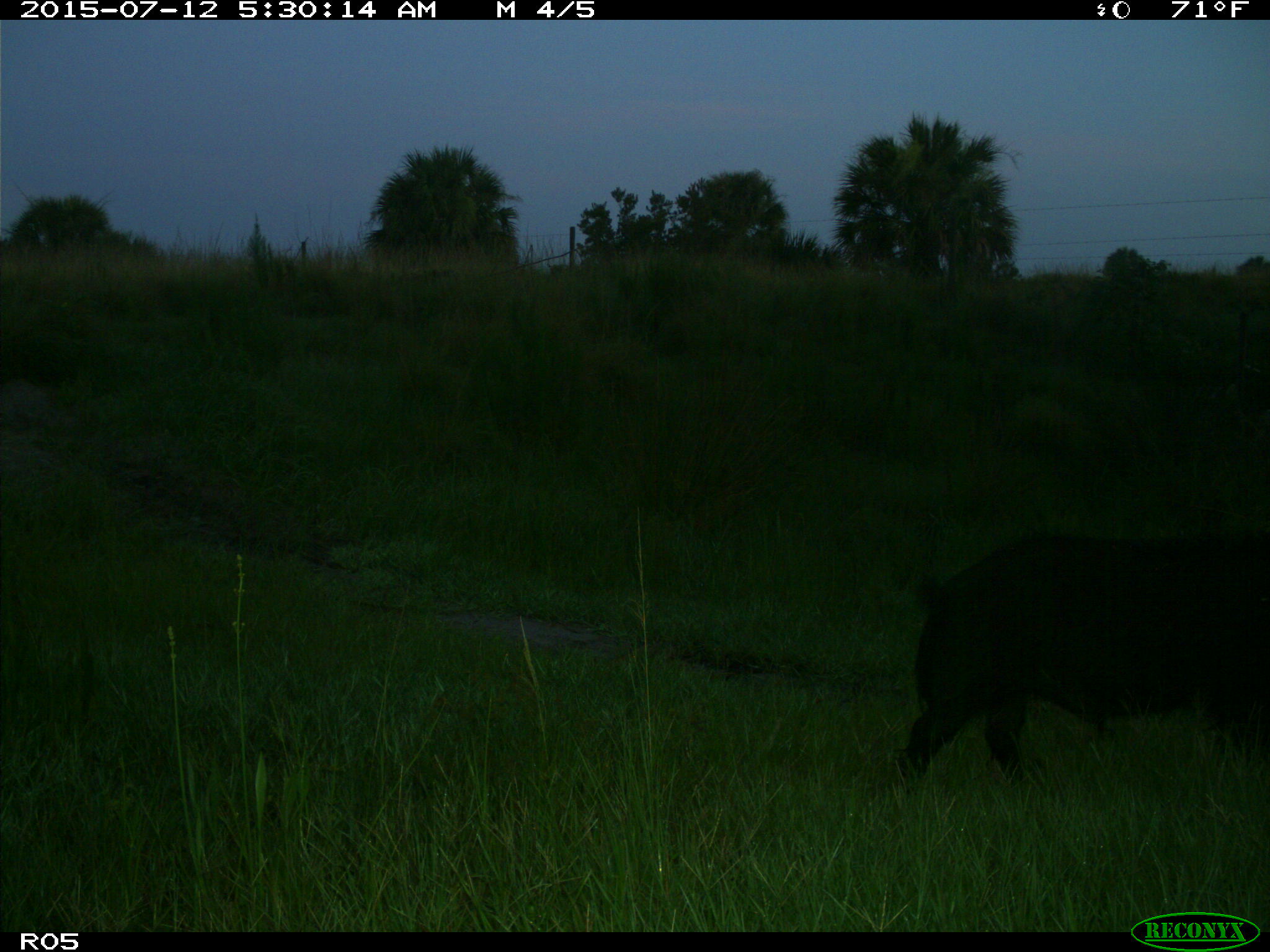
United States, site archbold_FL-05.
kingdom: Animalia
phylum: Chordata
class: Mammalia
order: Artiodactyla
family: Suidae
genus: Sus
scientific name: Sus scrofa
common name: wild boar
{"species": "Sus scrofa (wild boar)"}